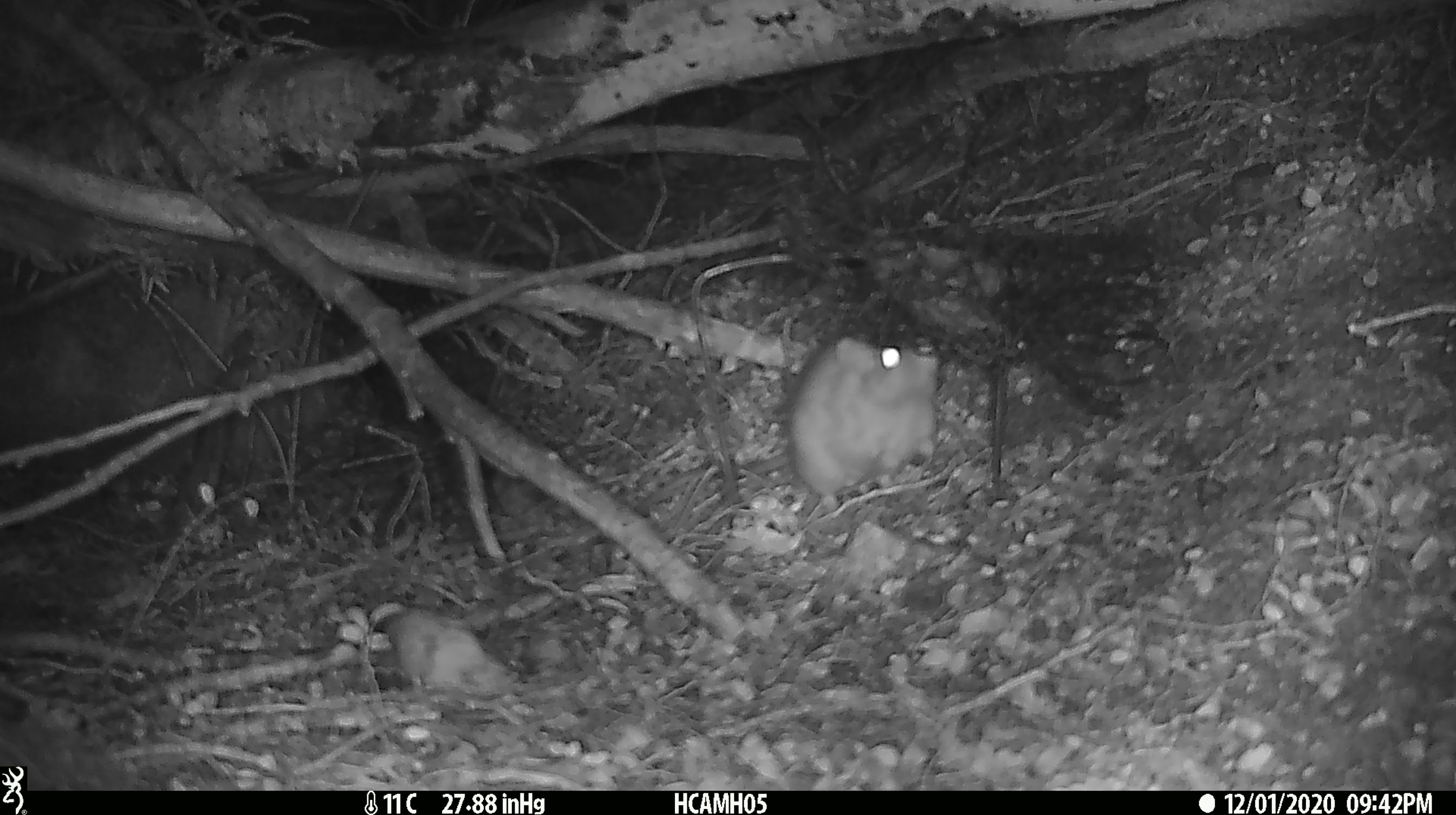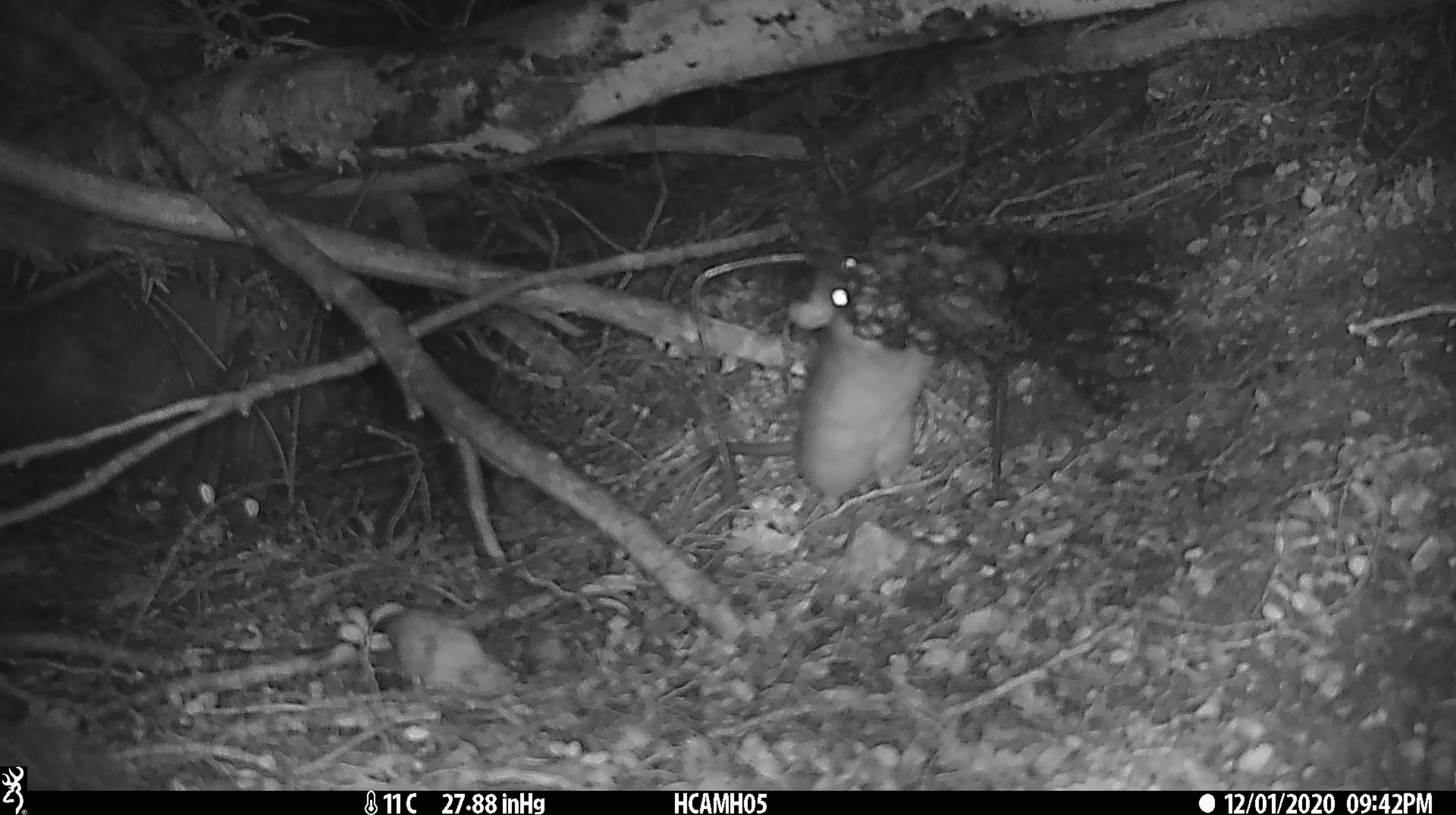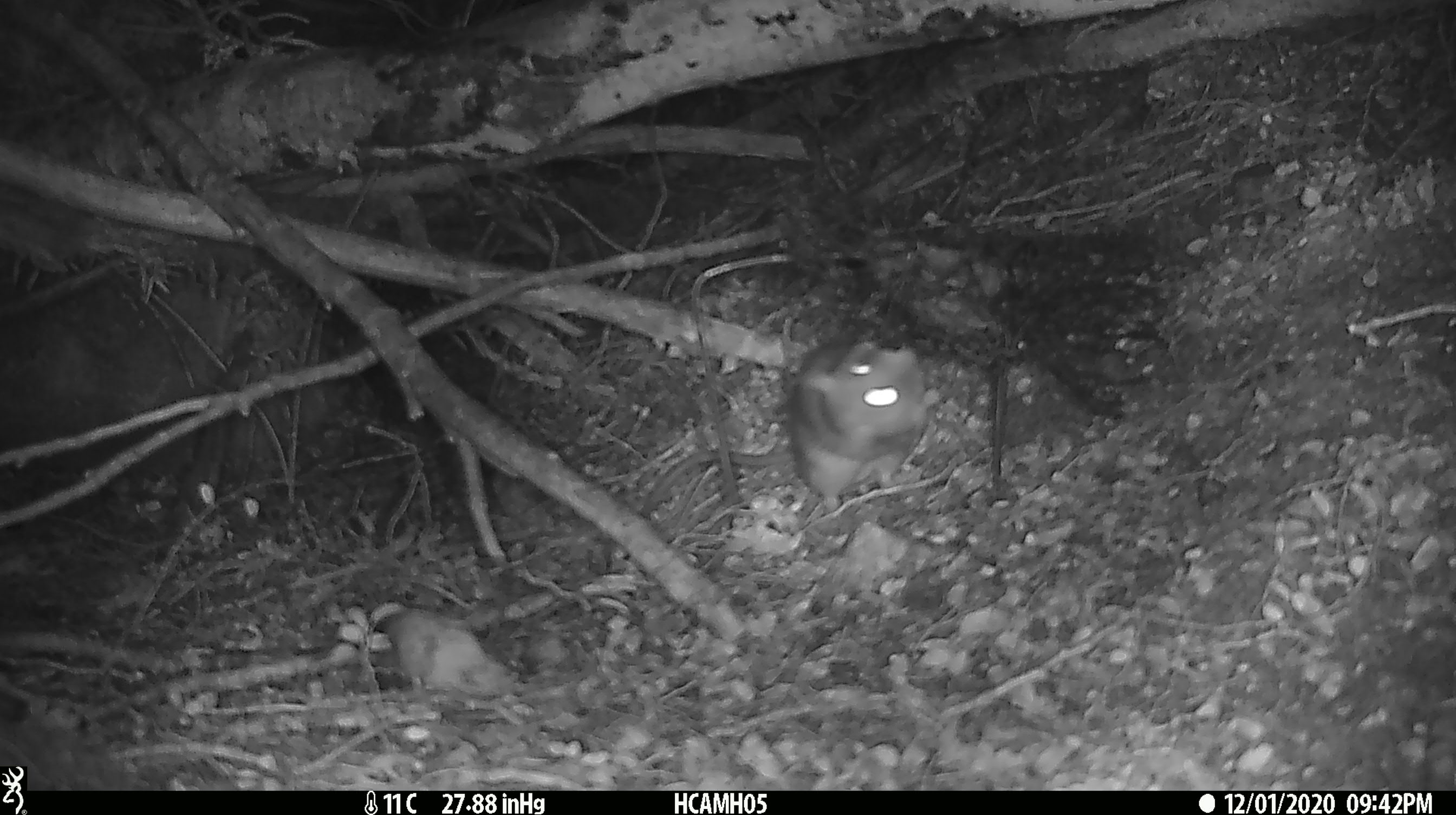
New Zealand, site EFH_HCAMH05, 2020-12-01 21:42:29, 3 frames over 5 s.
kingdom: Animalia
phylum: Chordata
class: Mammalia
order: Rodentia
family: Muridae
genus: Rattus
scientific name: Rattus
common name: rat